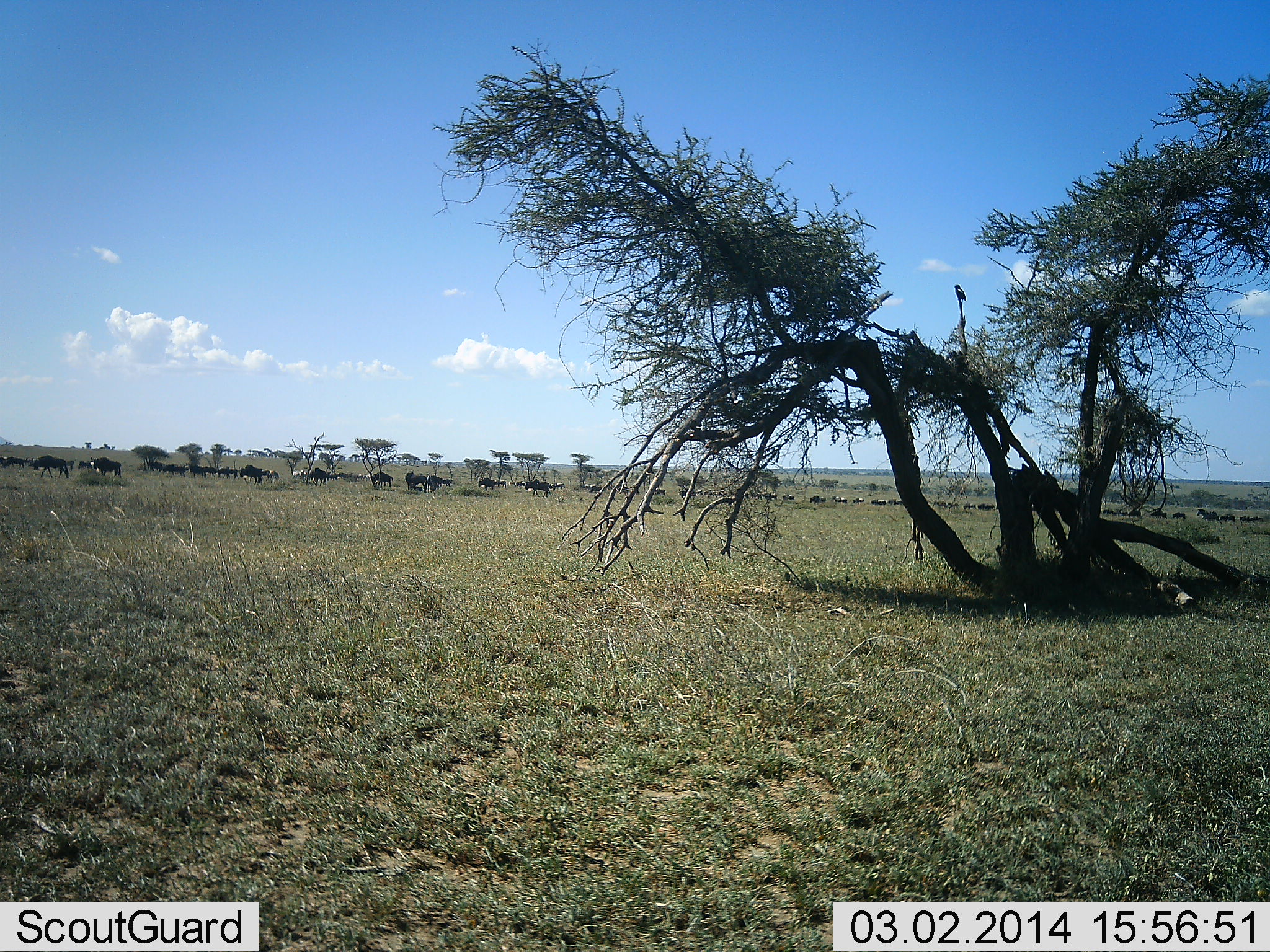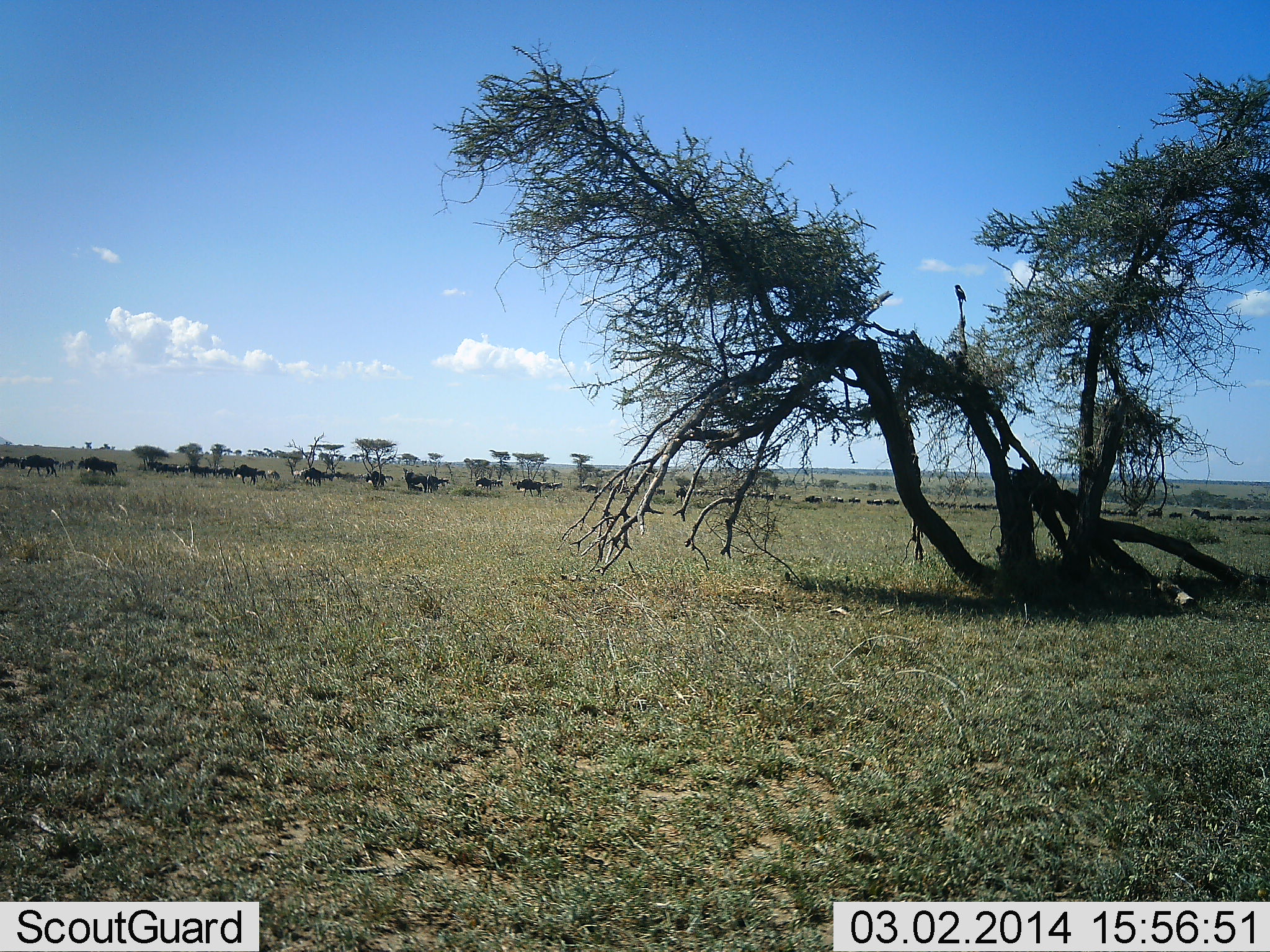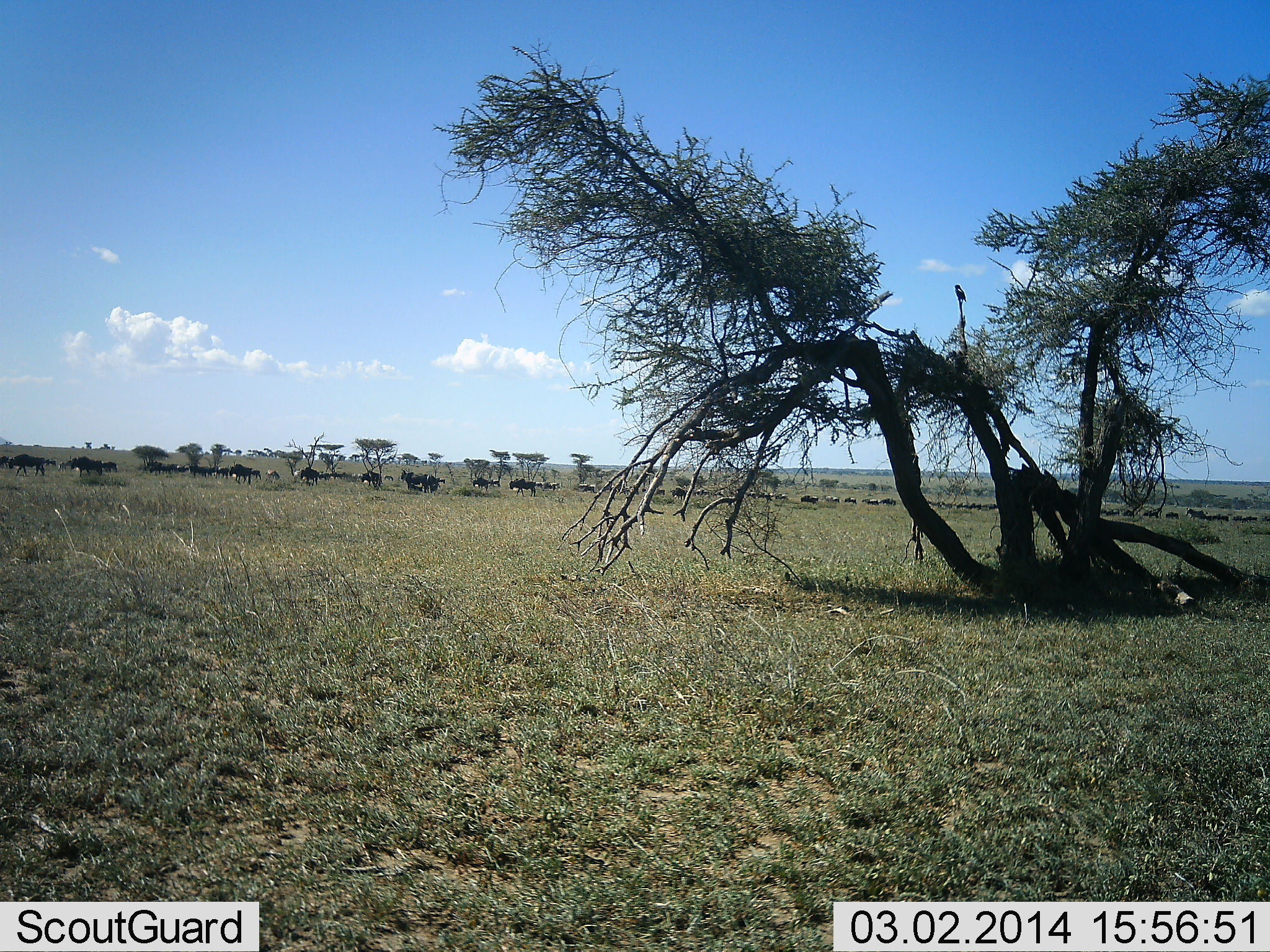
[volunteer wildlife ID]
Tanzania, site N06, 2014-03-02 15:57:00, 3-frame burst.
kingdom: Animalia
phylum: Chordata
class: Mammalia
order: Artiodactyla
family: Bovidae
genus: Connochaetes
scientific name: Connochaetes taurinus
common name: blue wildebeest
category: wildebeest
Wildebeest (blue wildebeest) (Connochaetes taurinus), count 51+. Behavior (volunteer vote fractions): standing 9%, resting 0%, moving 91%, interacting 0%. Young present (vote fraction): 0%. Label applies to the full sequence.